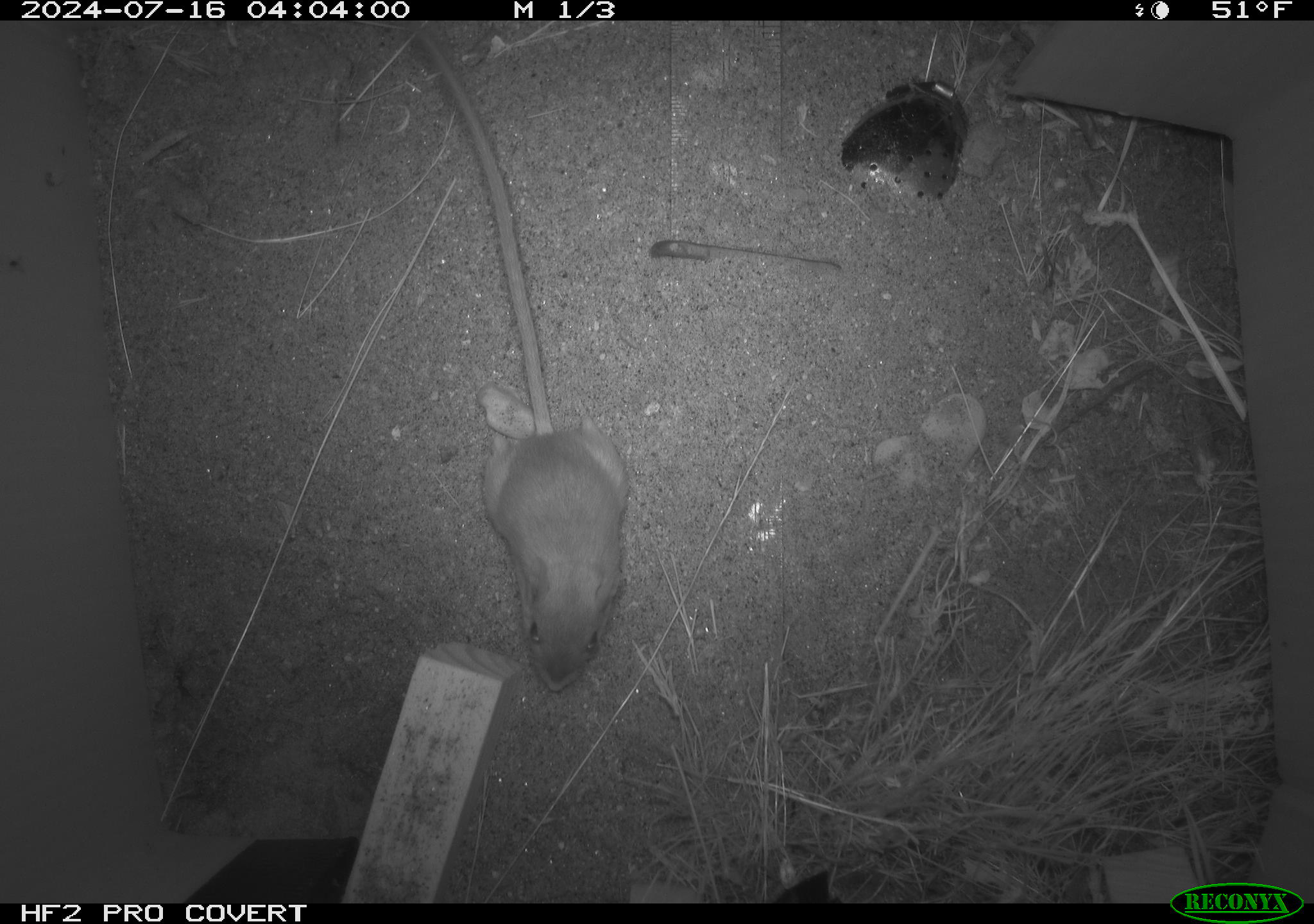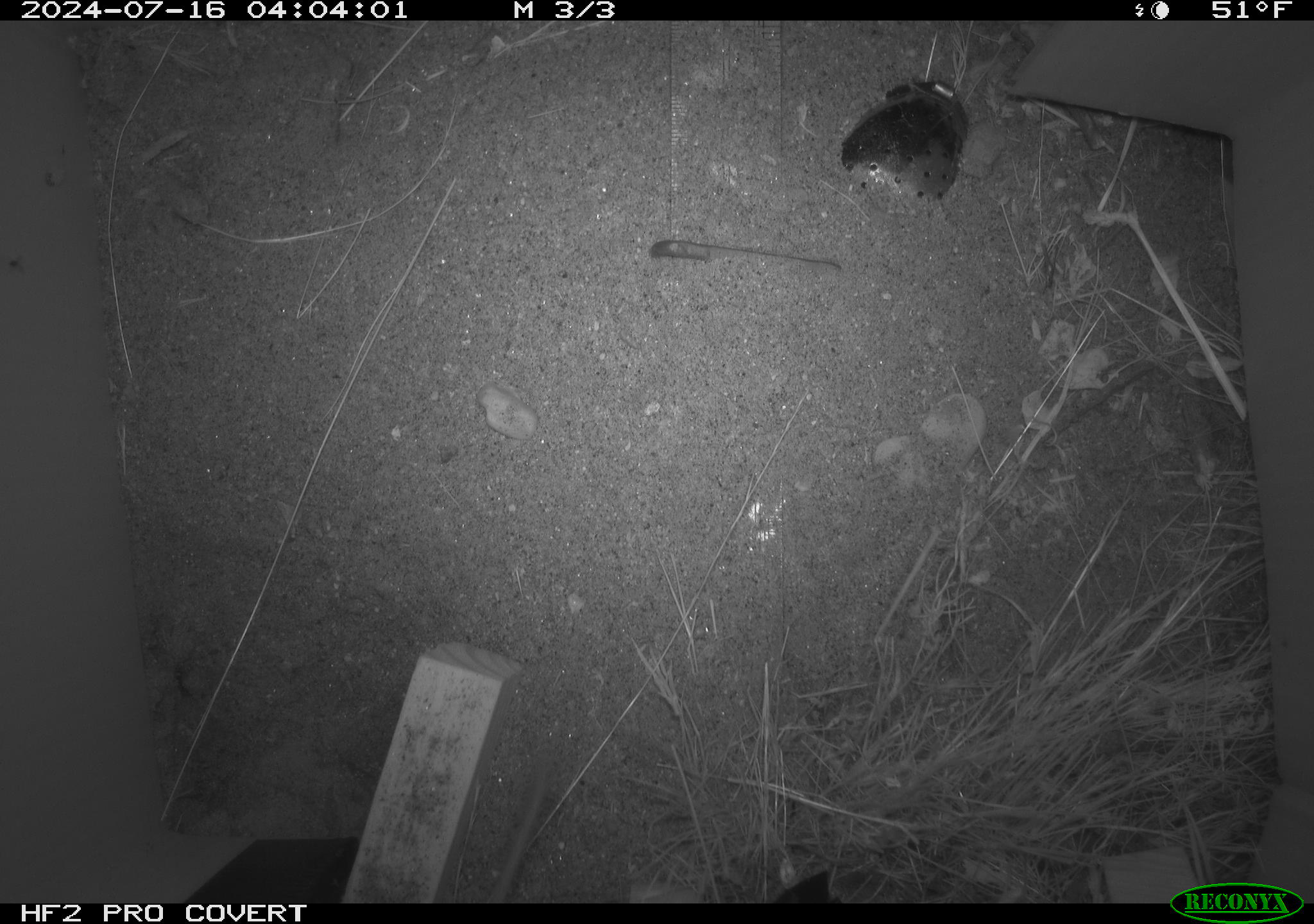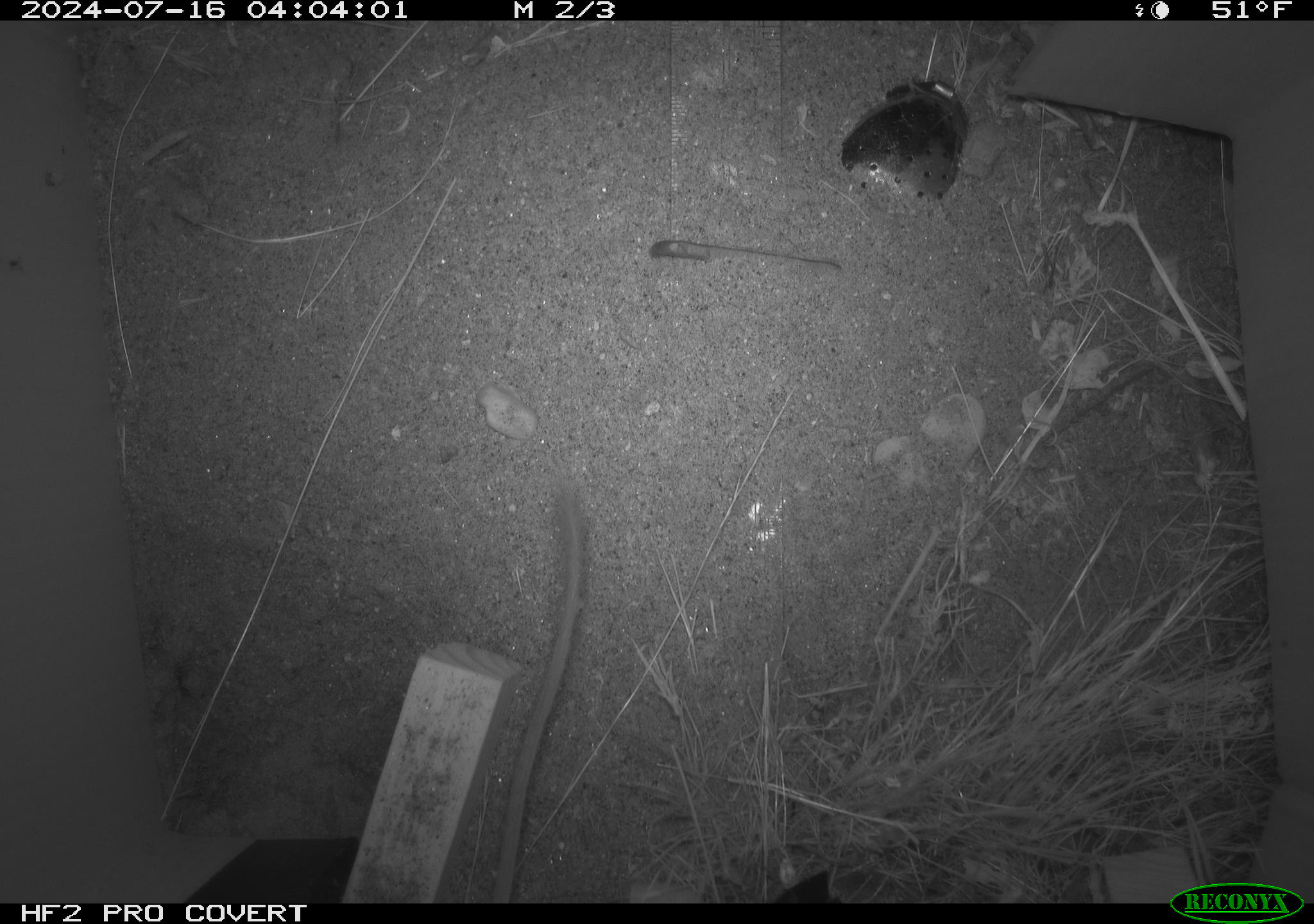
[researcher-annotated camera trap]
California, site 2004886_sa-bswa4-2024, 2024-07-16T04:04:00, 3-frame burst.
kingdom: Animalia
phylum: Chordata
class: Mammalia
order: Rodentia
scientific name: Rodentia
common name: rodent